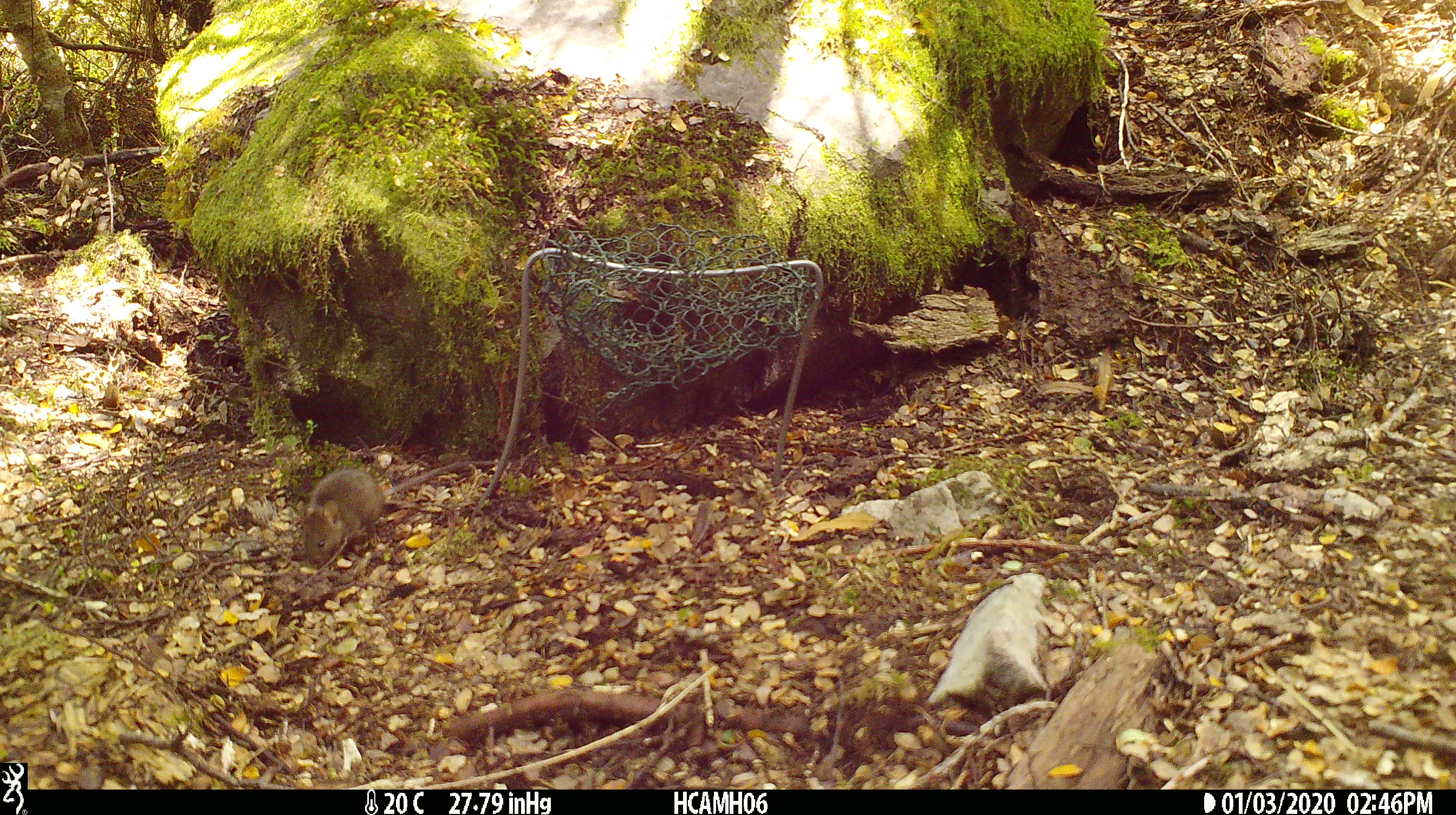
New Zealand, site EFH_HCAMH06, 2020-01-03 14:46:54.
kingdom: Animalia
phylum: Chordata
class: Mammalia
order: Rodentia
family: Muridae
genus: Mus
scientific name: Mus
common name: mouse